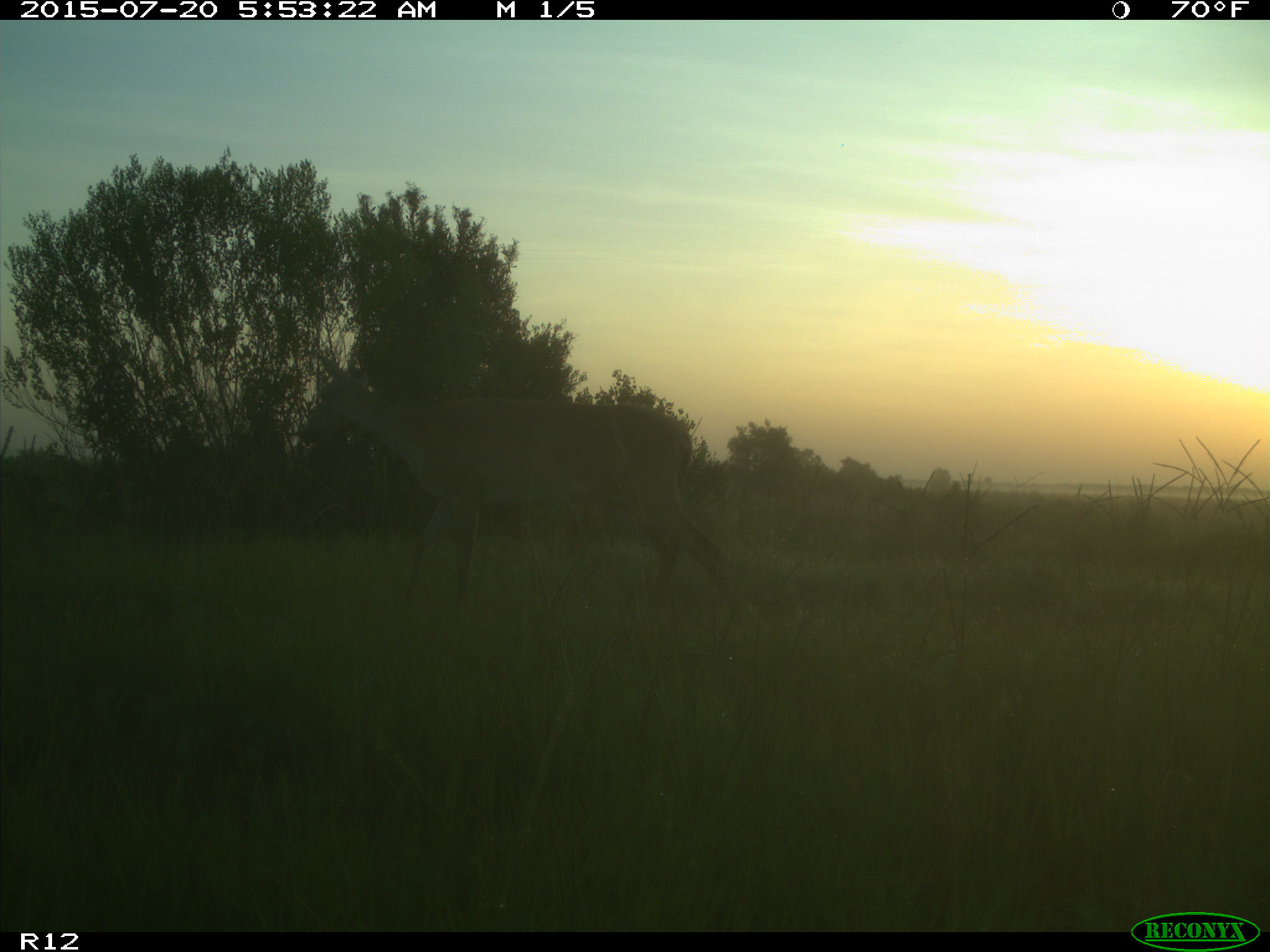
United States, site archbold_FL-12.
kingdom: Animalia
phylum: Chordata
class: Mammalia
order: Artiodactyla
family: Cervidae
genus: Odocoileus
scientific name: Odocoileus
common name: deer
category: unidentified deer